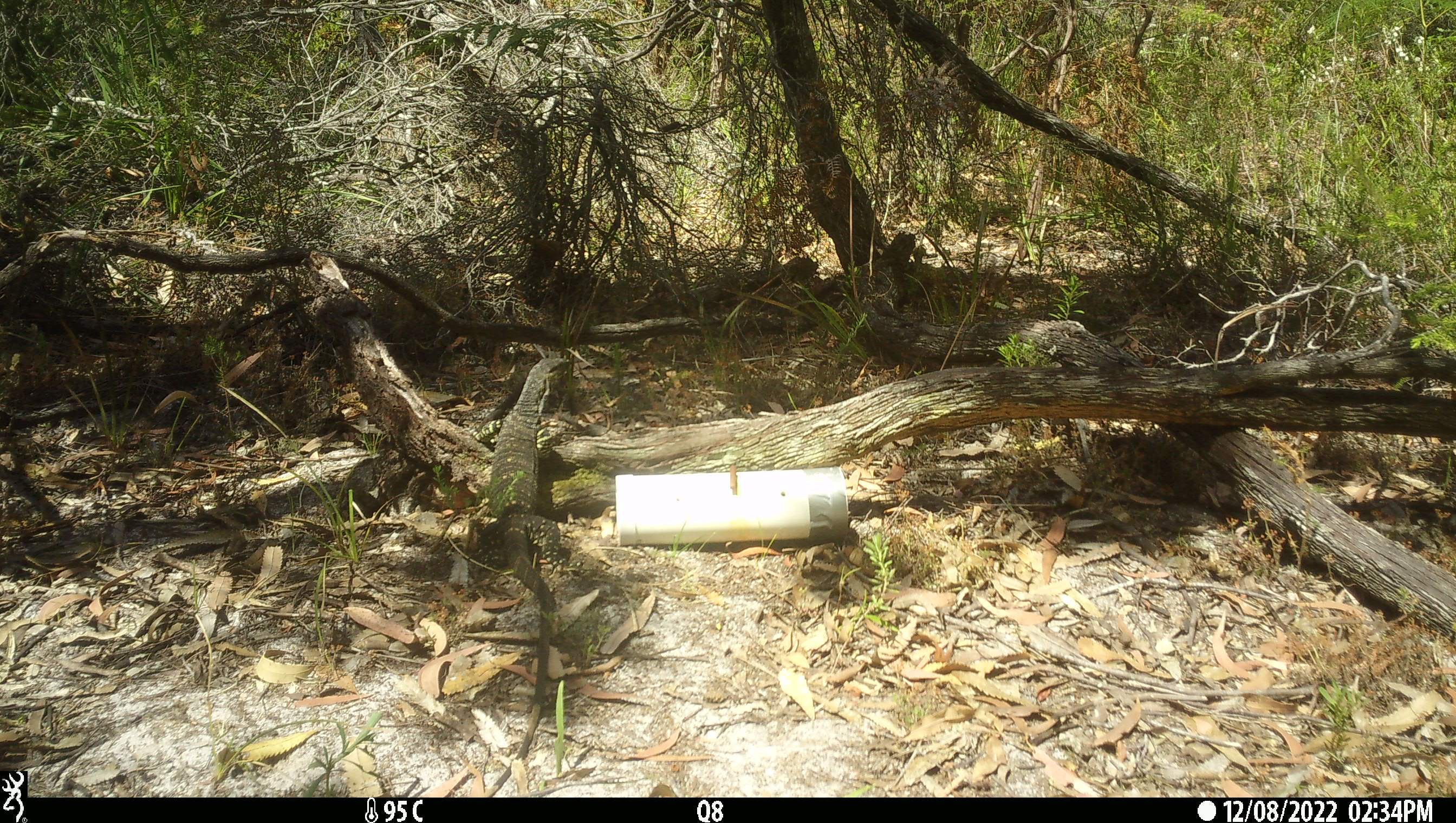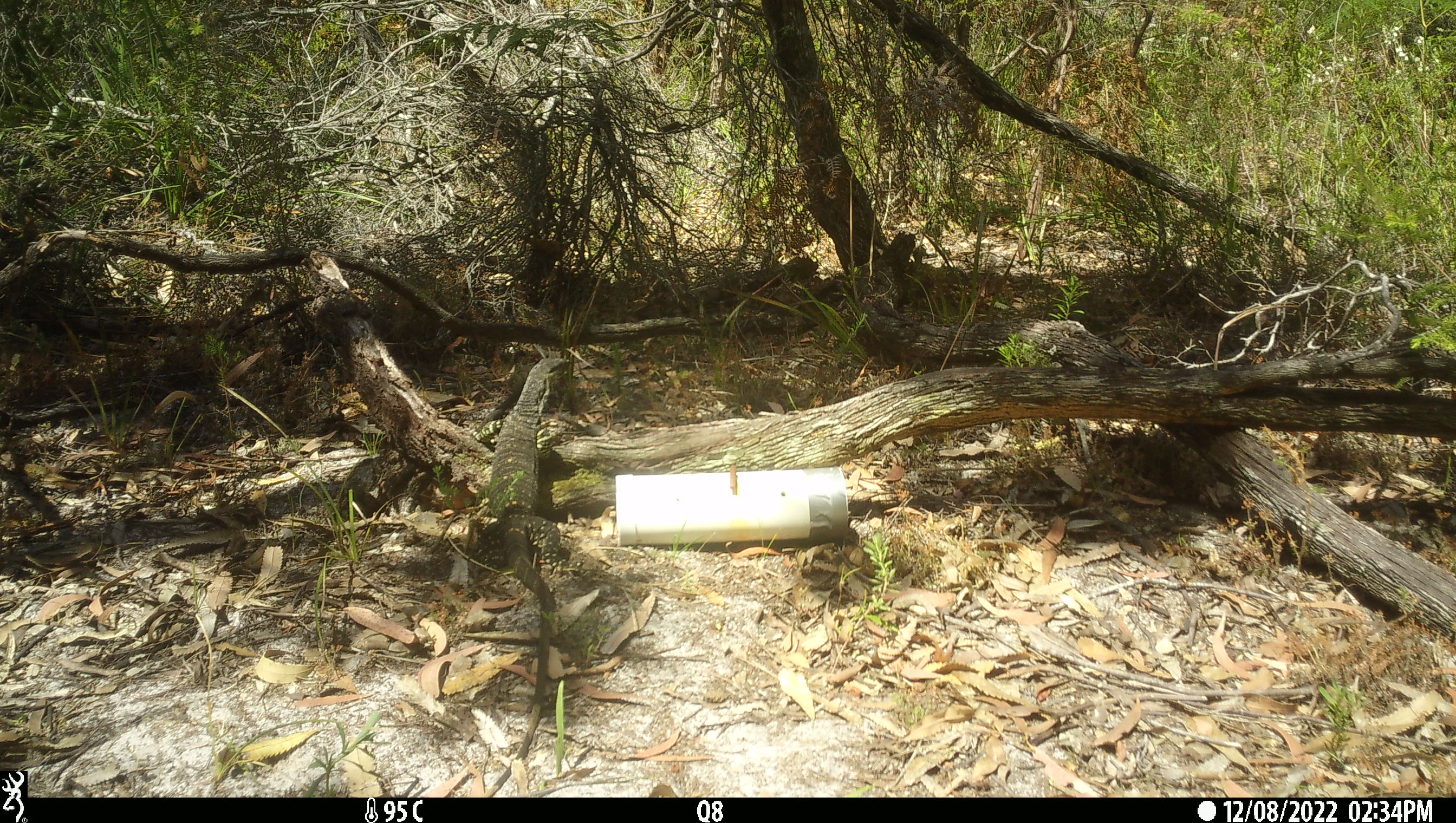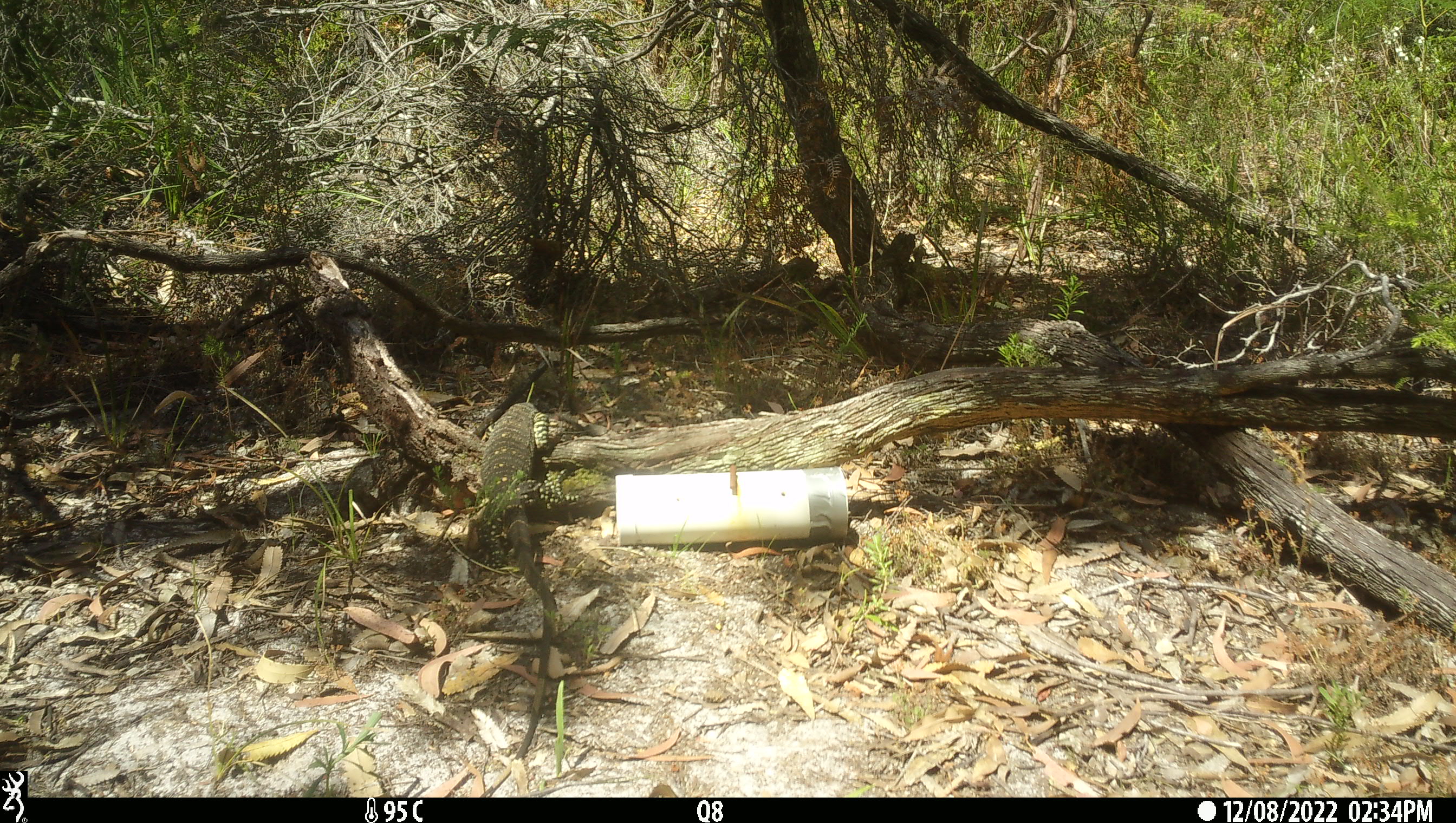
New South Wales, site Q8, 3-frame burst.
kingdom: Animalia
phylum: Chordata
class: Reptilia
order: Squamata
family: Varanidae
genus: Varanus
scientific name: Varanus varius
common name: lace monitor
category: goanna